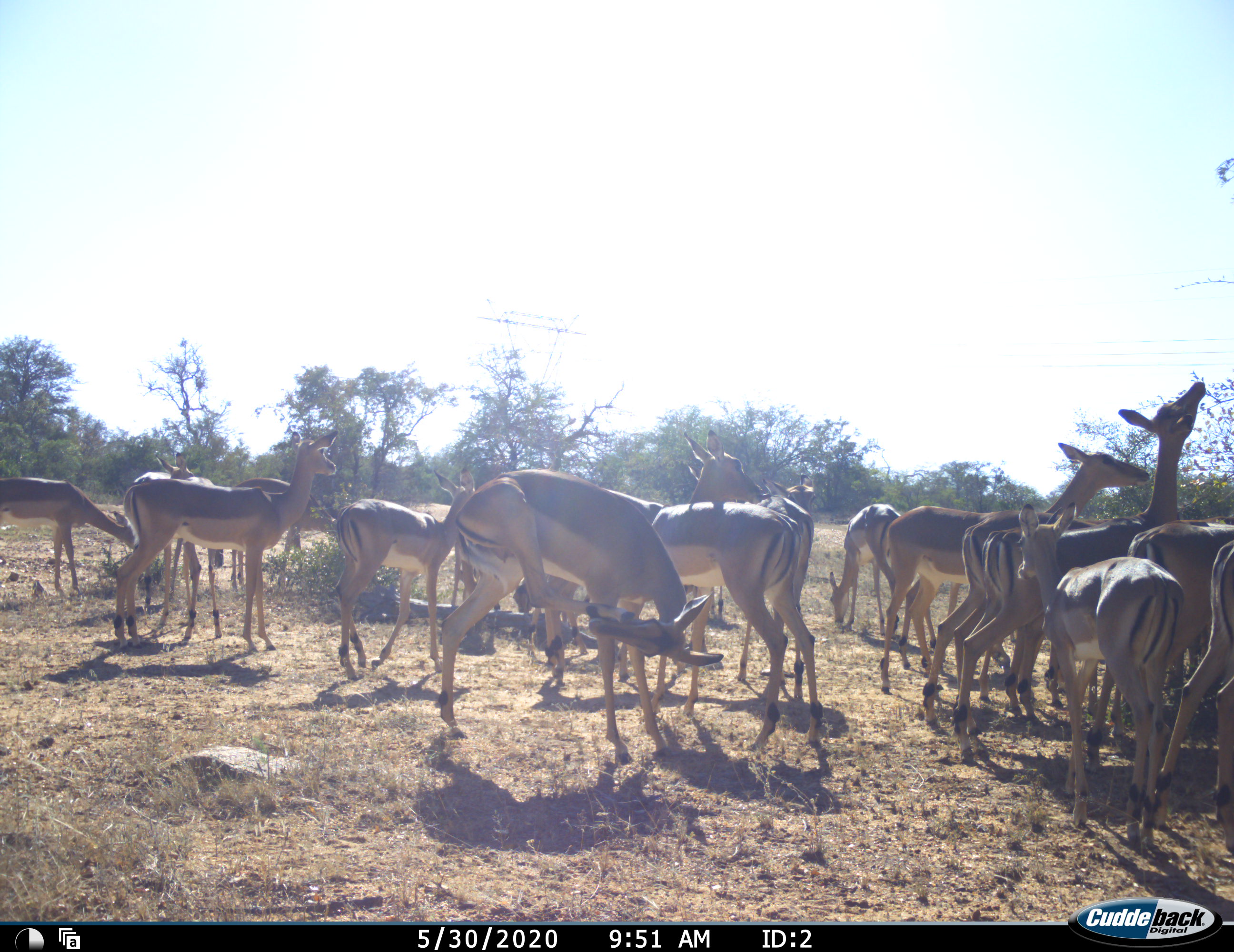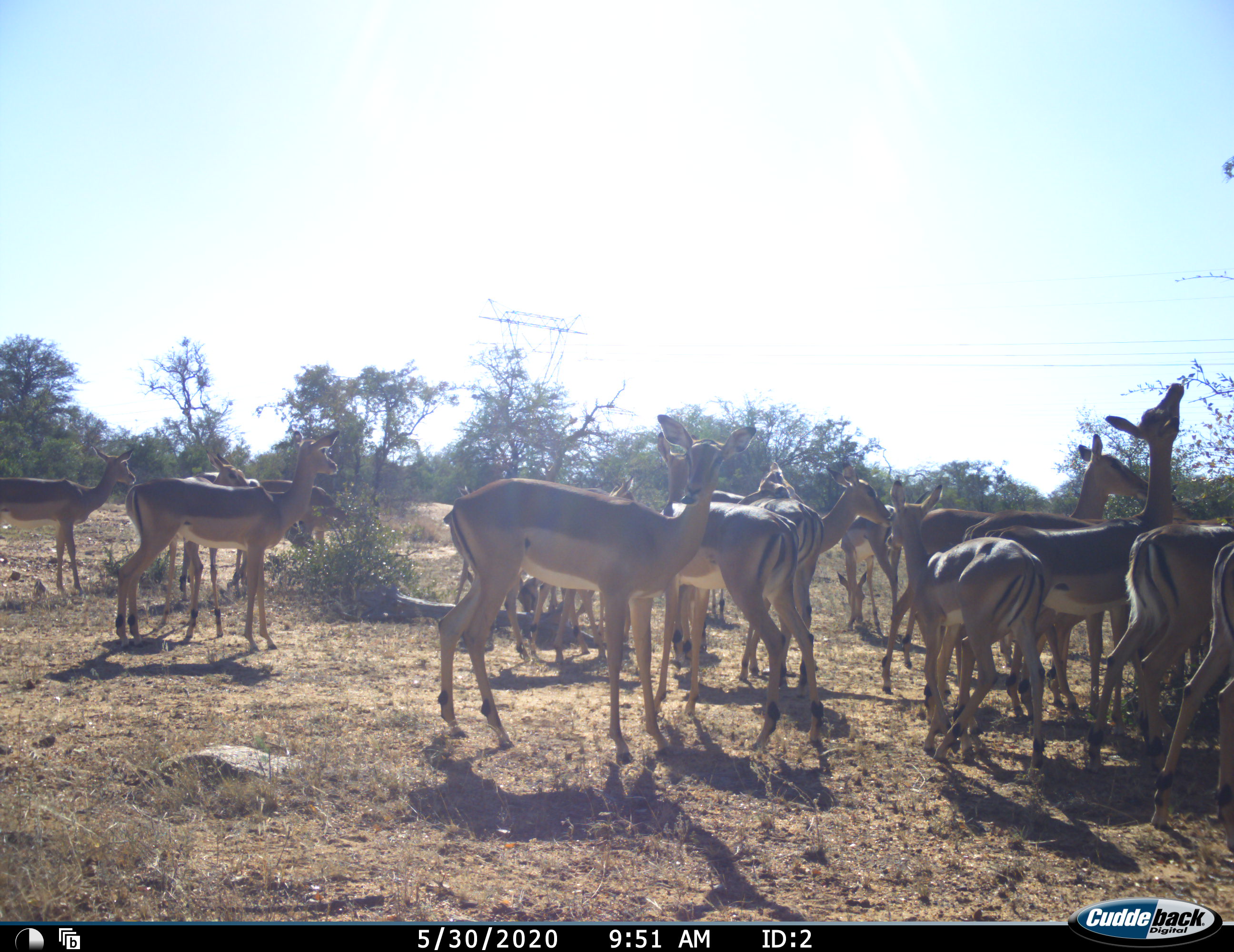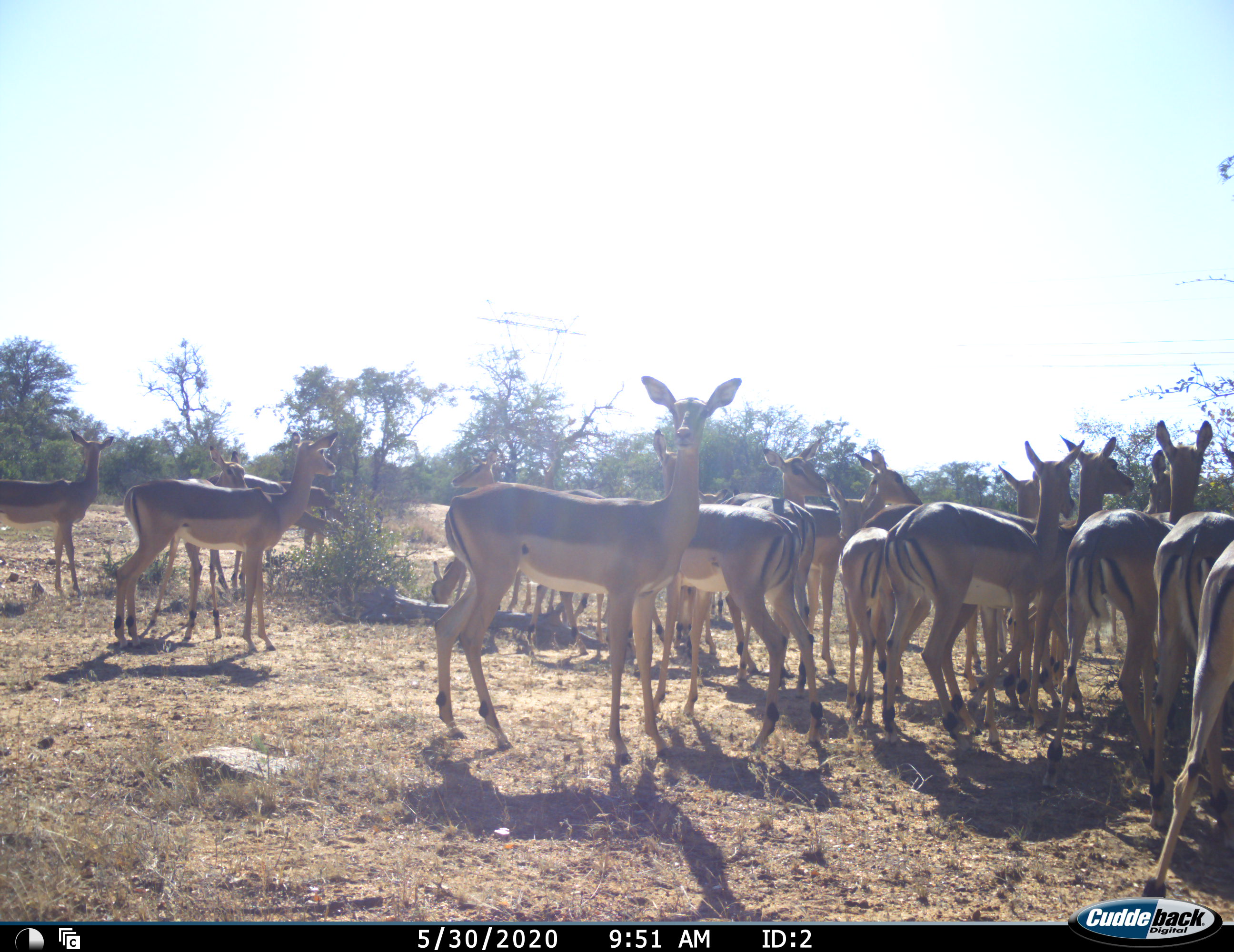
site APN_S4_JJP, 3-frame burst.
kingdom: Animalia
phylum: Chordata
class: Mammalia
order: Artiodactyla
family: Bovidae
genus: Aepyceros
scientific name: Aepyceros melampus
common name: impala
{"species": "impala (Aepyceros melampus)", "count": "11-50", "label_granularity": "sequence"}